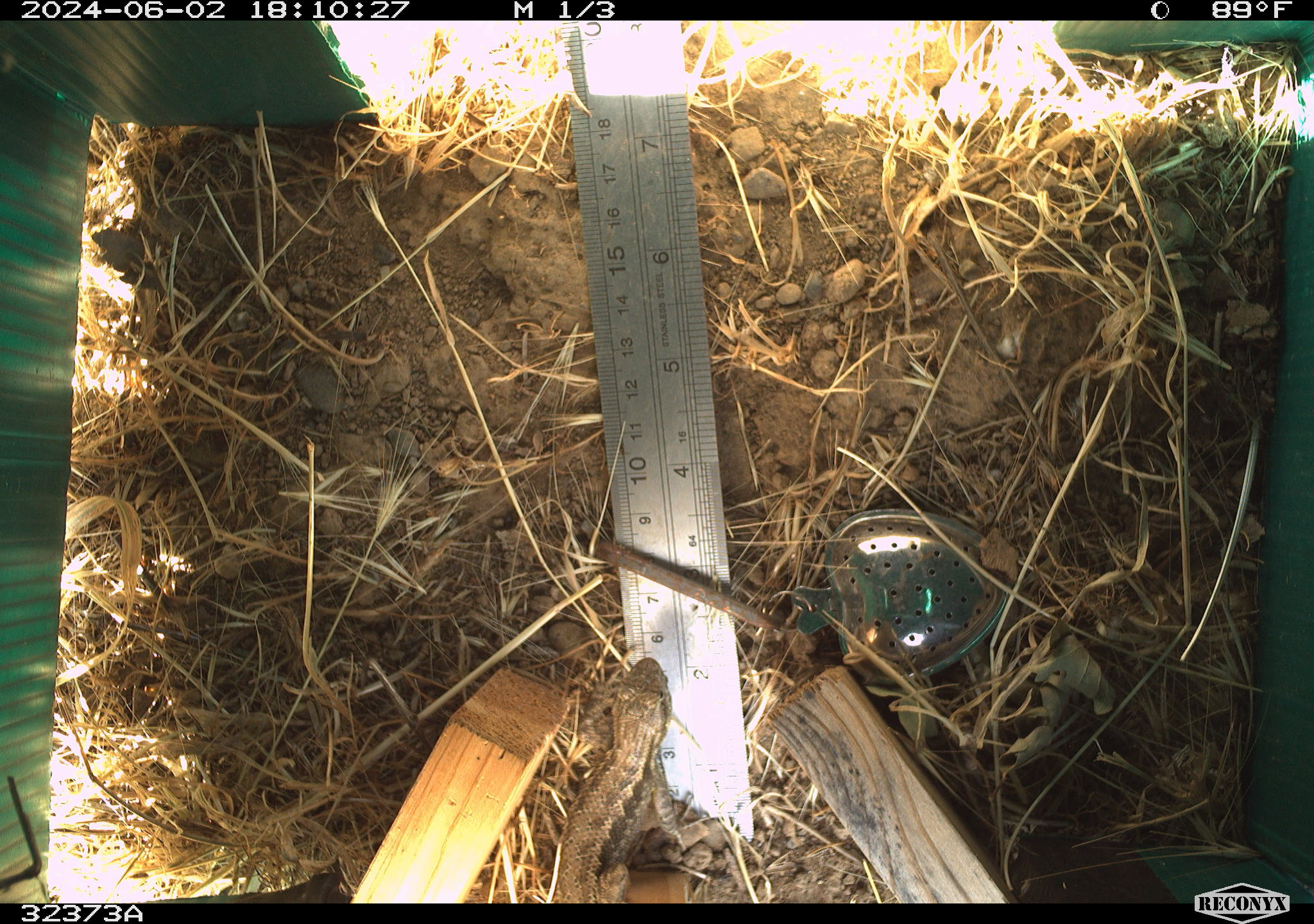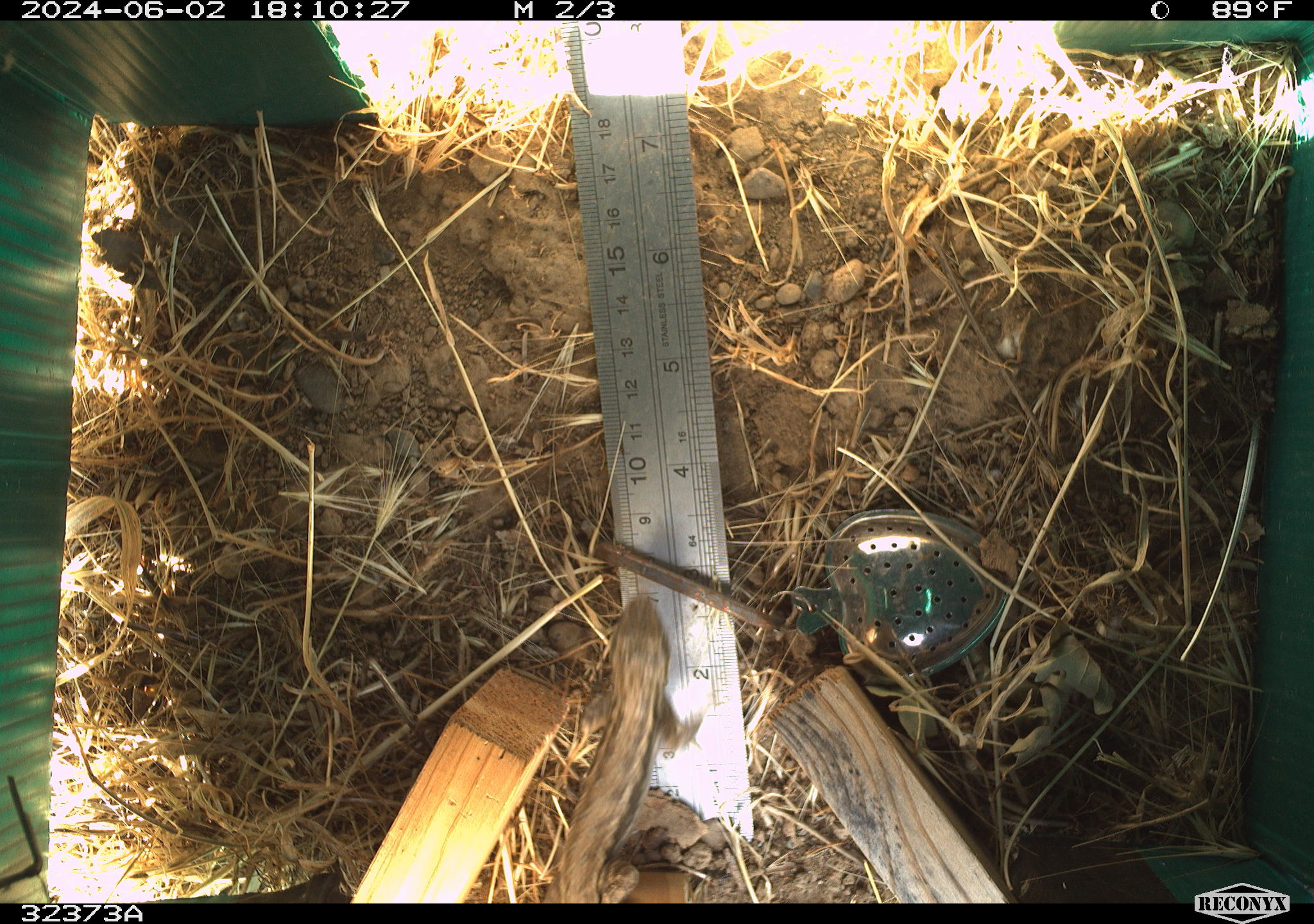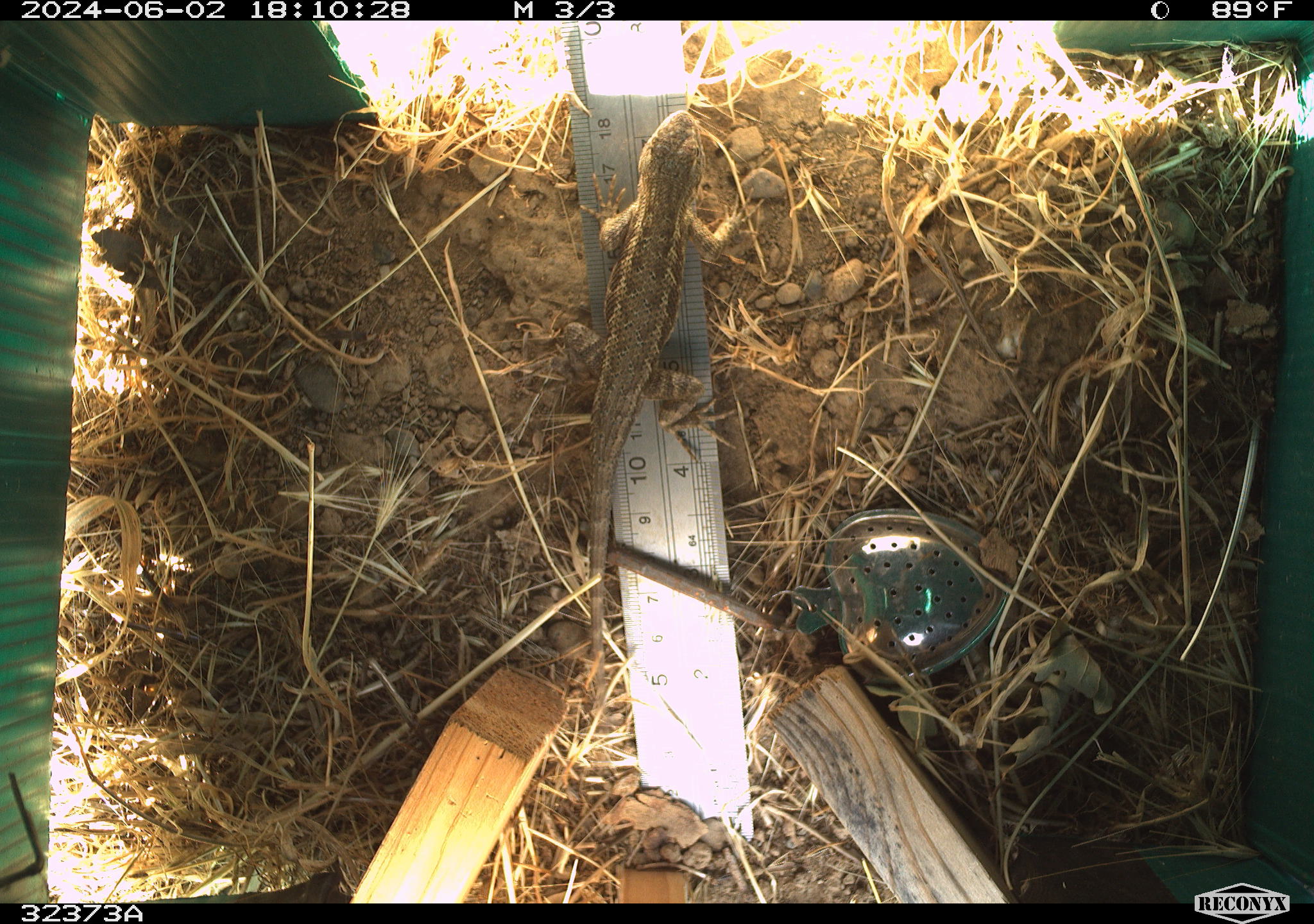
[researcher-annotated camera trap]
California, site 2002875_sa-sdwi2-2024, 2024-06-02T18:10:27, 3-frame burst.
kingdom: Animalia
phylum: Chordata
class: Reptilia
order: Squamata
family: Phrynosomatidae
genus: Sceloporus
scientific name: Sceloporus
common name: spiny lizards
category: sceloporus species